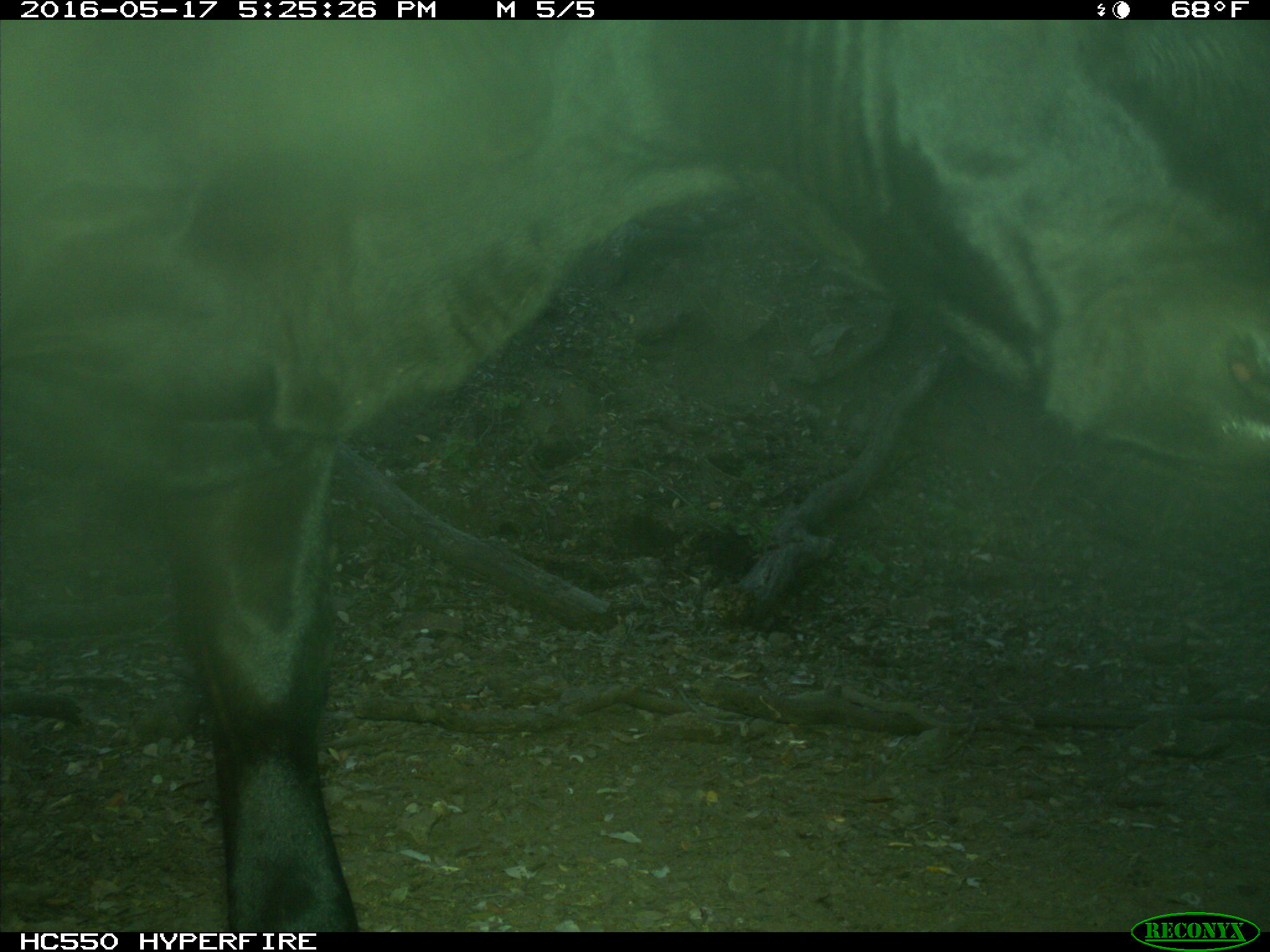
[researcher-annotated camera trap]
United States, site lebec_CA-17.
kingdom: Animalia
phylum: Chordata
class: Mammalia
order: Artiodactyla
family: Bovidae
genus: Bos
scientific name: Bos taurus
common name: domestic cow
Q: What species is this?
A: Bos taurus (domestic cow).